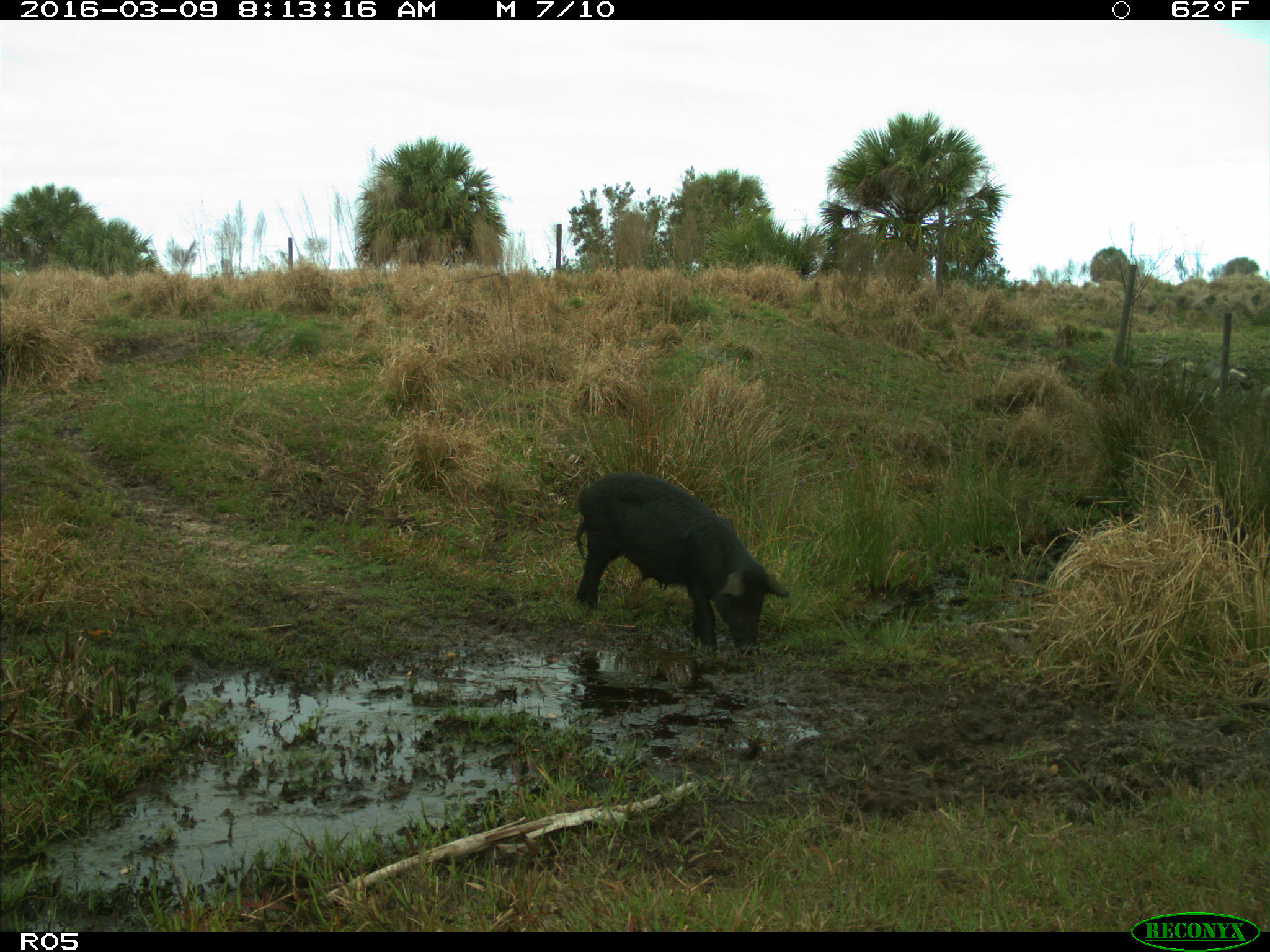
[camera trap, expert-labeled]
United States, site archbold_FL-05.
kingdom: Animalia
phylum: Chordata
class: Mammalia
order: Artiodactyla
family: Suidae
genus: Sus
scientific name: Sus scrofa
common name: wild boar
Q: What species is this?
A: Sus scrofa (wild boar).